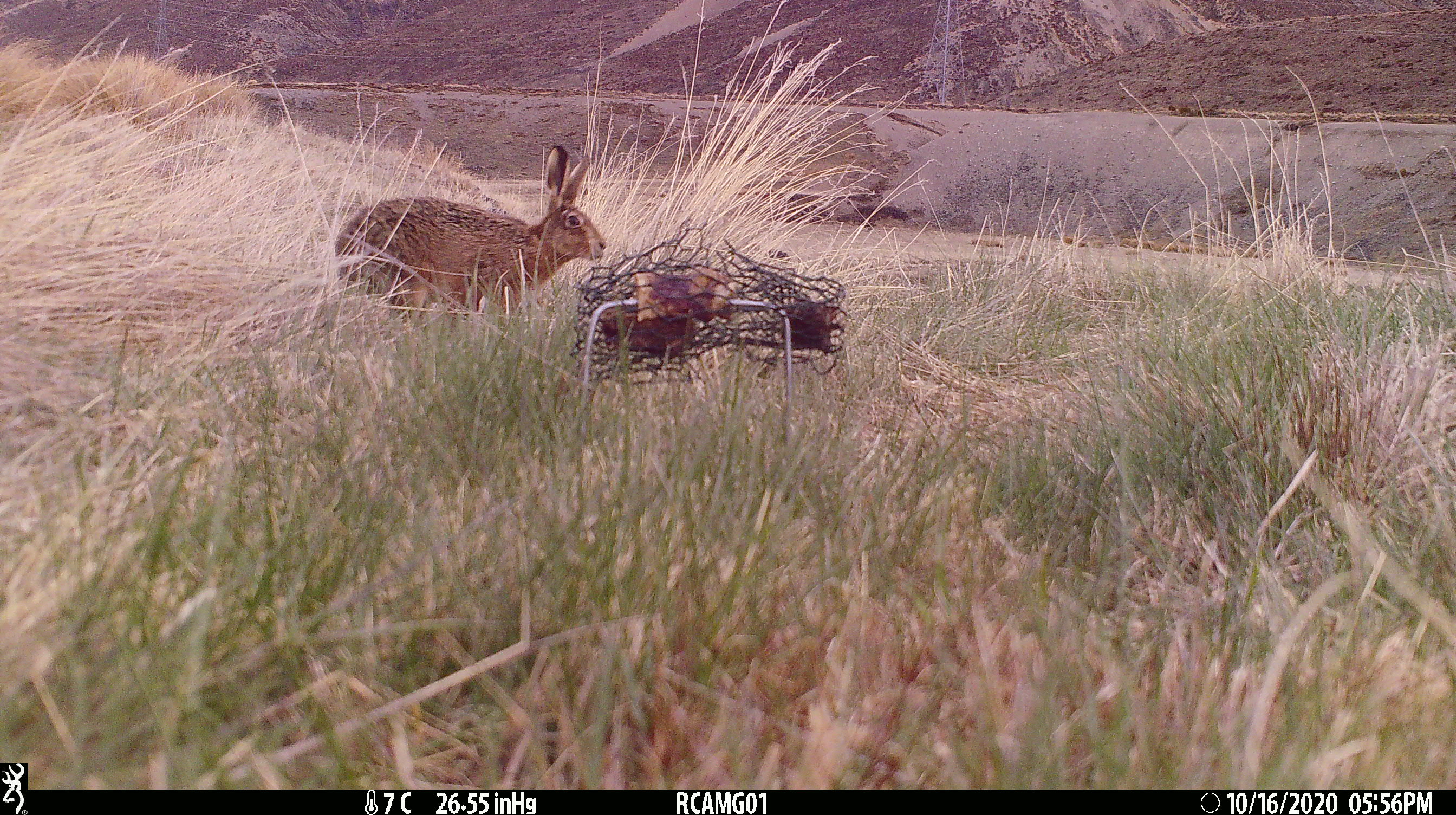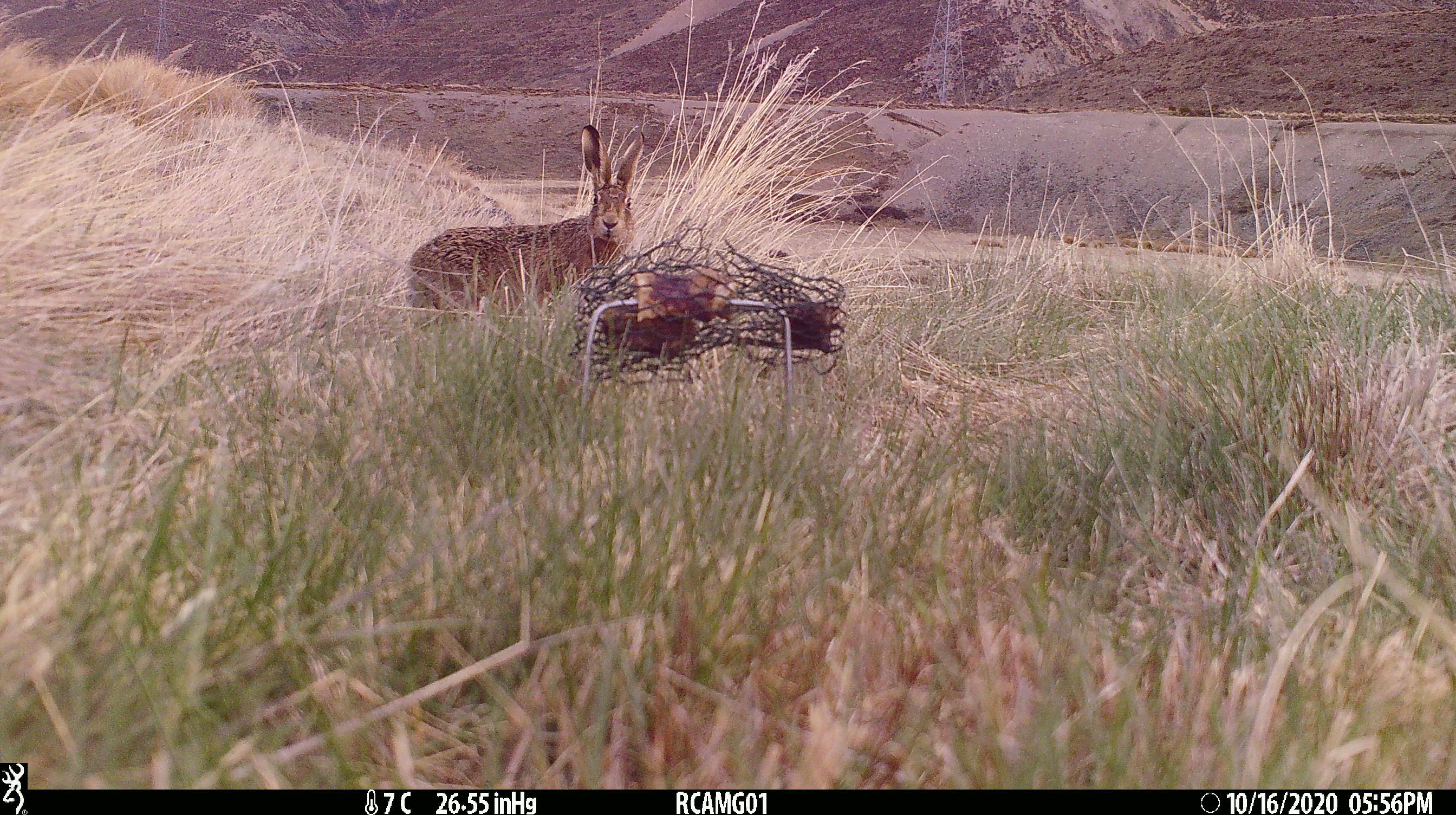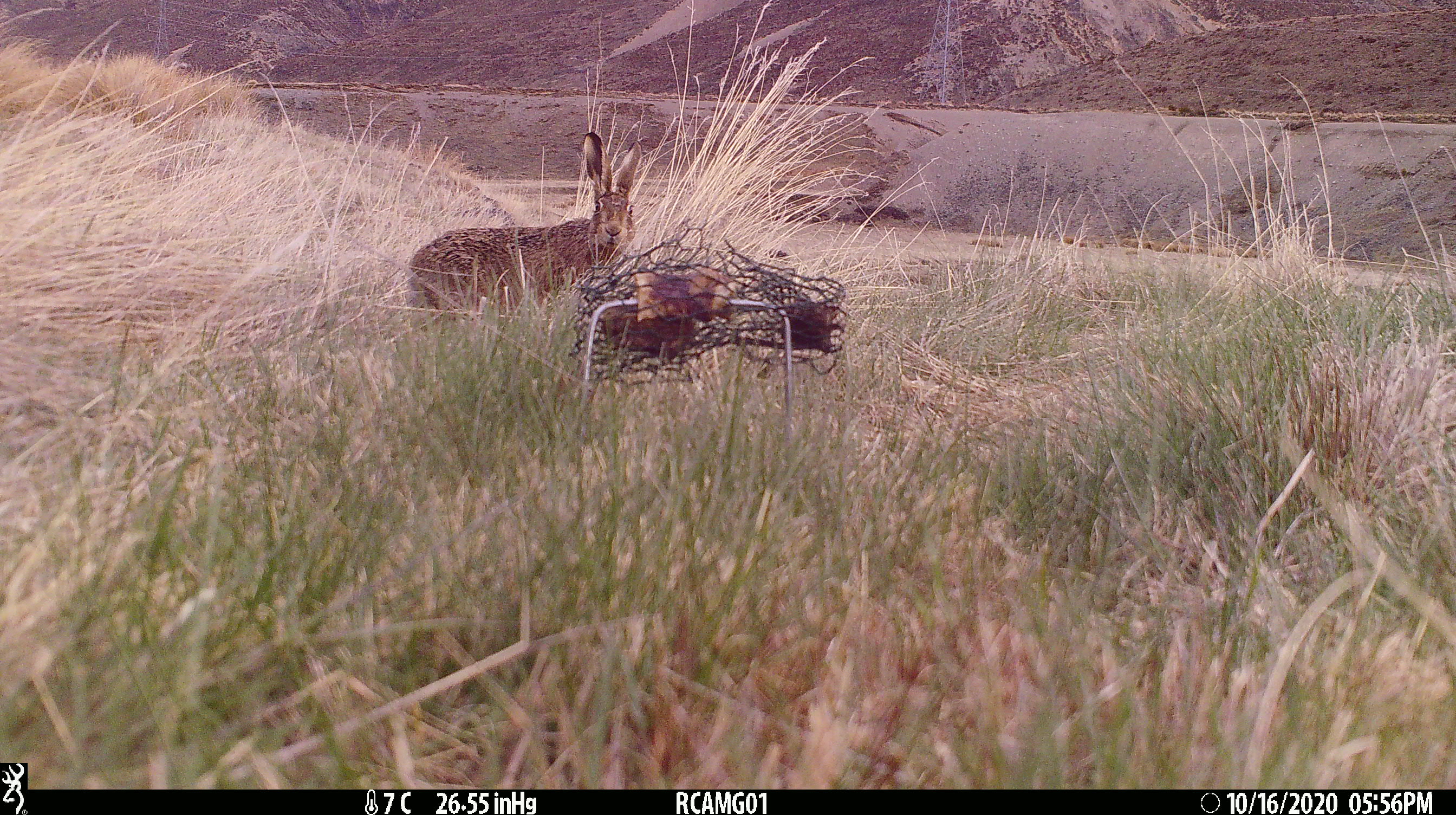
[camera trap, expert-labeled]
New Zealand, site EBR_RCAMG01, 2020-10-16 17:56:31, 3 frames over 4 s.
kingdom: Animalia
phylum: Chordata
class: Mammalia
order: Lagomorpha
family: Leporidae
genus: Lepus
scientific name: Lepus europaeus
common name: brown hare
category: hare